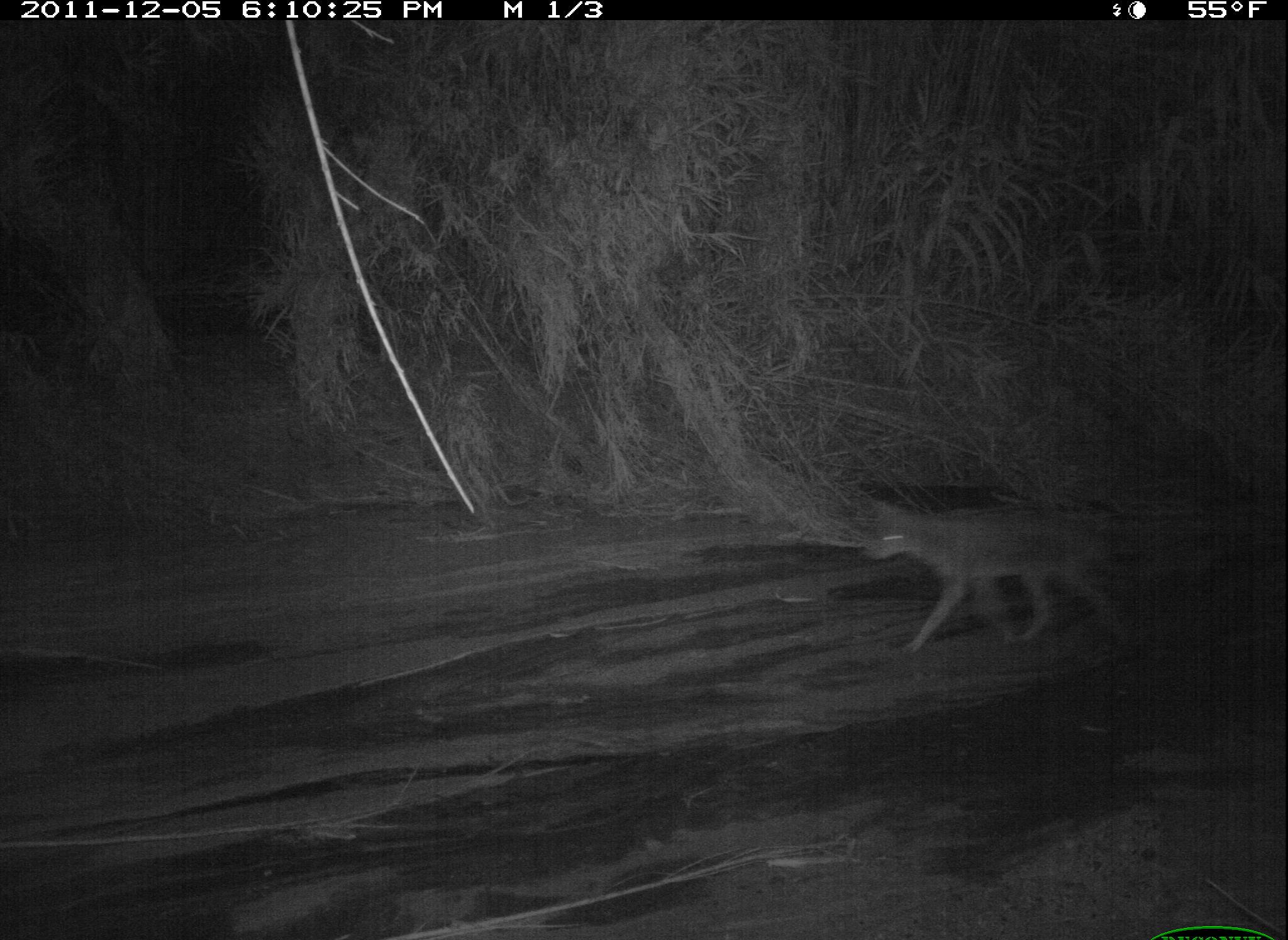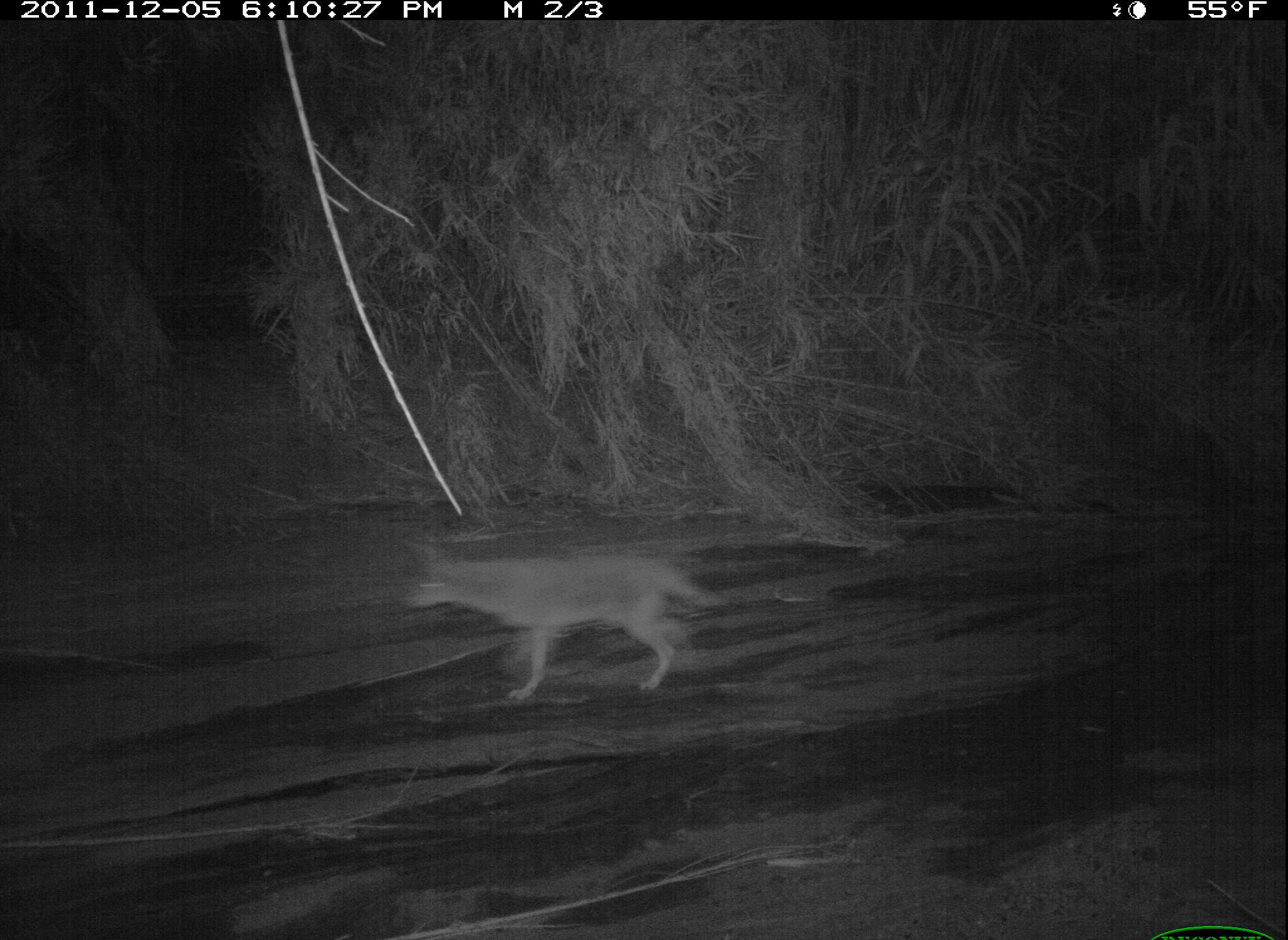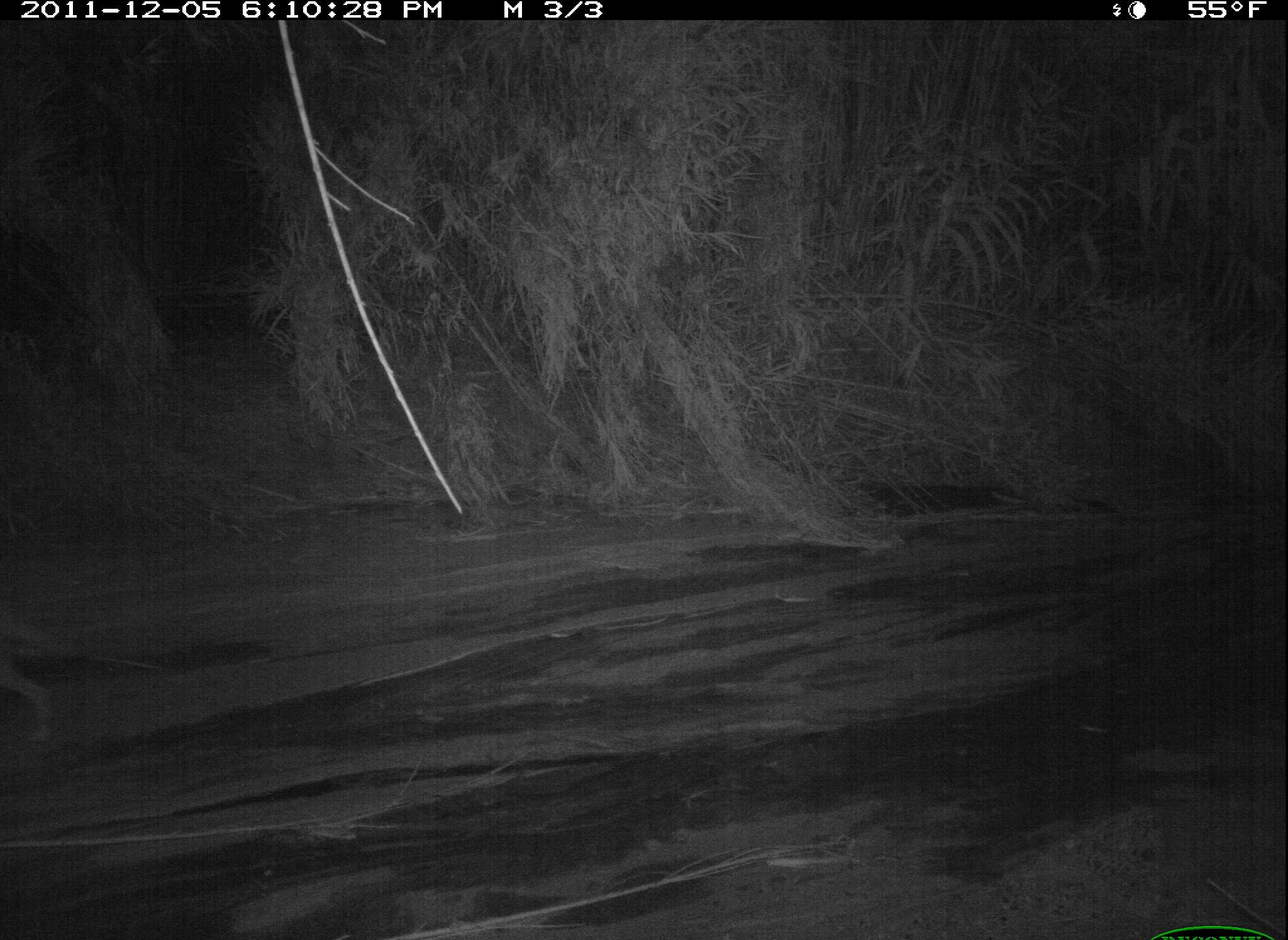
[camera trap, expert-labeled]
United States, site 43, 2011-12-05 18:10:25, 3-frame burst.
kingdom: Animalia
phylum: Chordata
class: Mammalia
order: Carnivora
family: Canidae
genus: Canis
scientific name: Canis latrans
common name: coyote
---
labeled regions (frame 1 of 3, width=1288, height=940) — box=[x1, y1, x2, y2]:
coyote: box=[861, 483, 1145, 657]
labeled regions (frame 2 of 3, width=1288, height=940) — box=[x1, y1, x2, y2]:
coyote: box=[401, 535, 734, 702]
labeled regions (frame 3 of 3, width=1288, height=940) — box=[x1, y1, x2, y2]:
coyote: box=[5, 604, 79, 760]